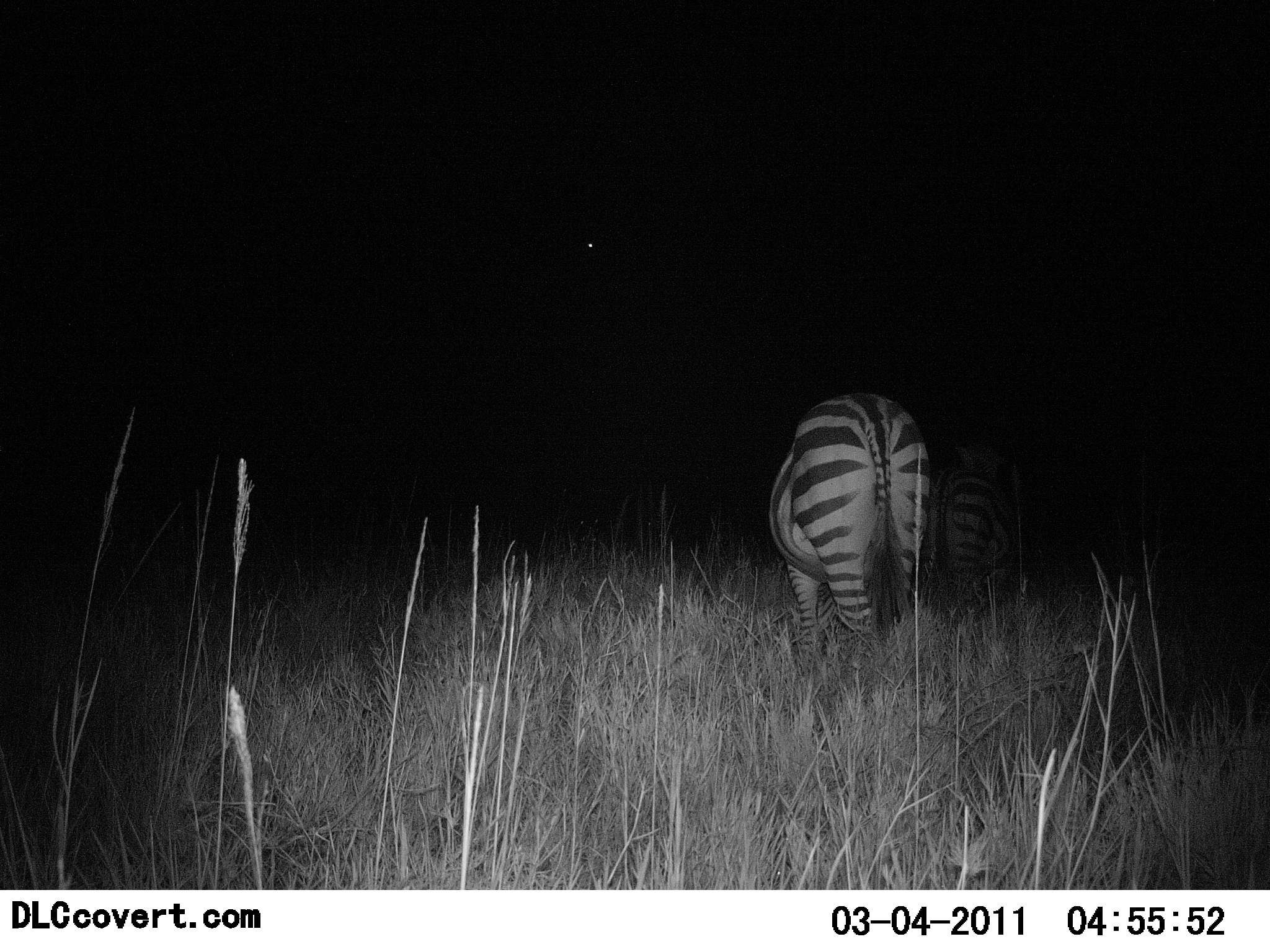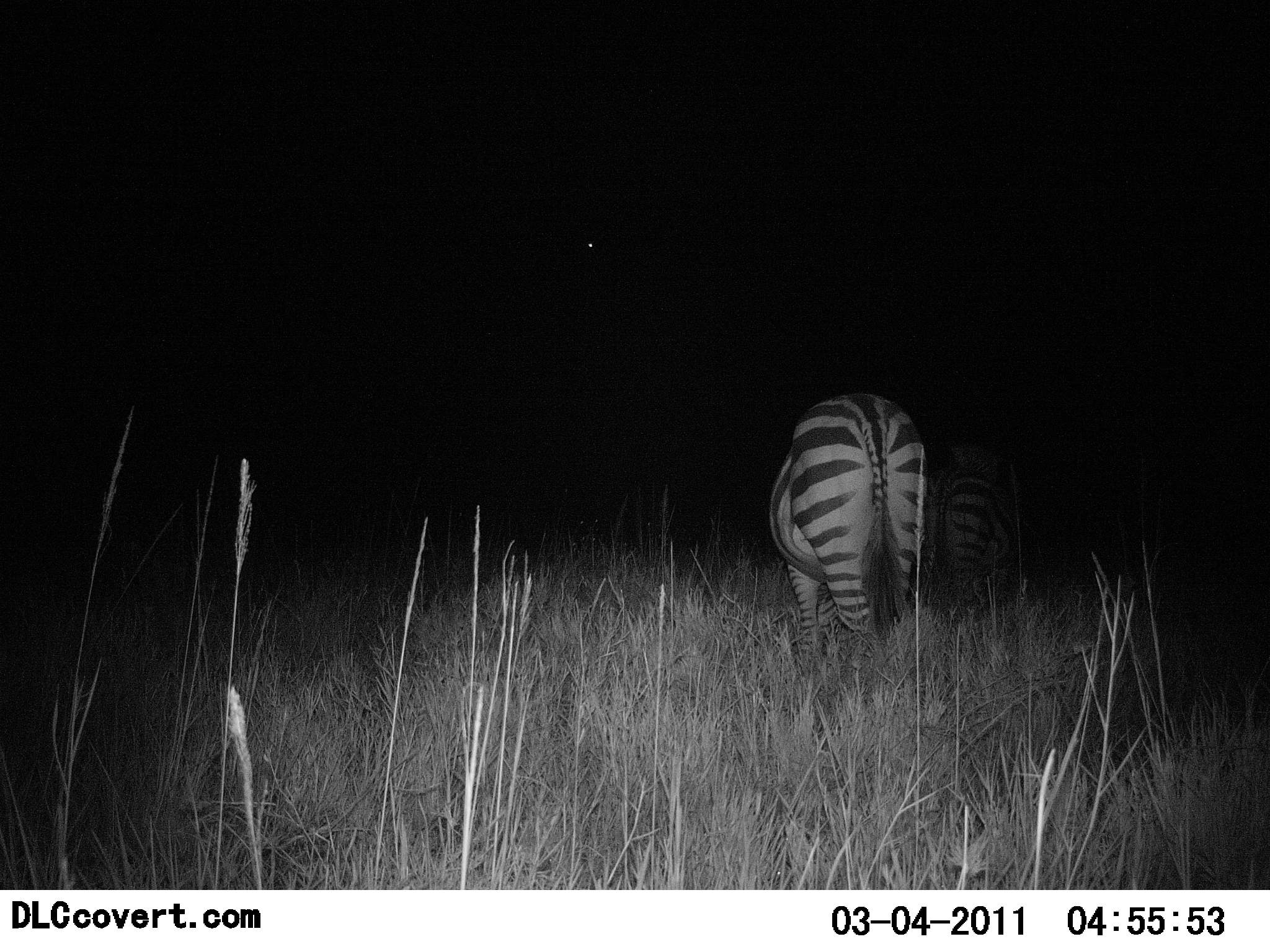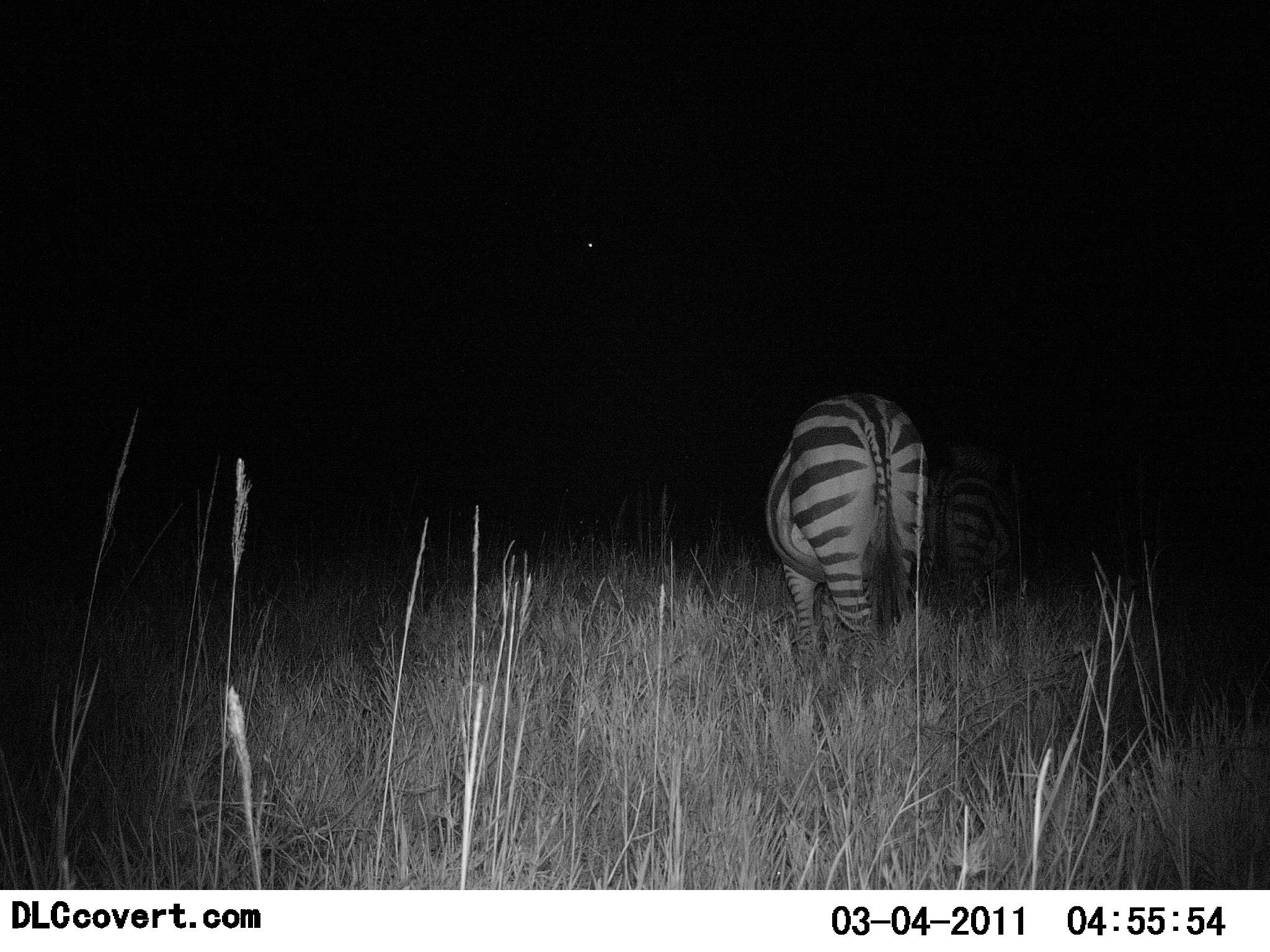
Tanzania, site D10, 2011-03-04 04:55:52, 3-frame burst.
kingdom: Animalia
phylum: Chordata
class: Mammalia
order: Perissodactyla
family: Equidae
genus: Equus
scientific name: Equus quagga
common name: plains zebra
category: zebra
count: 2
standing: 70%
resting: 0%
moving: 0%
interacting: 0%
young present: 0%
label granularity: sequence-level